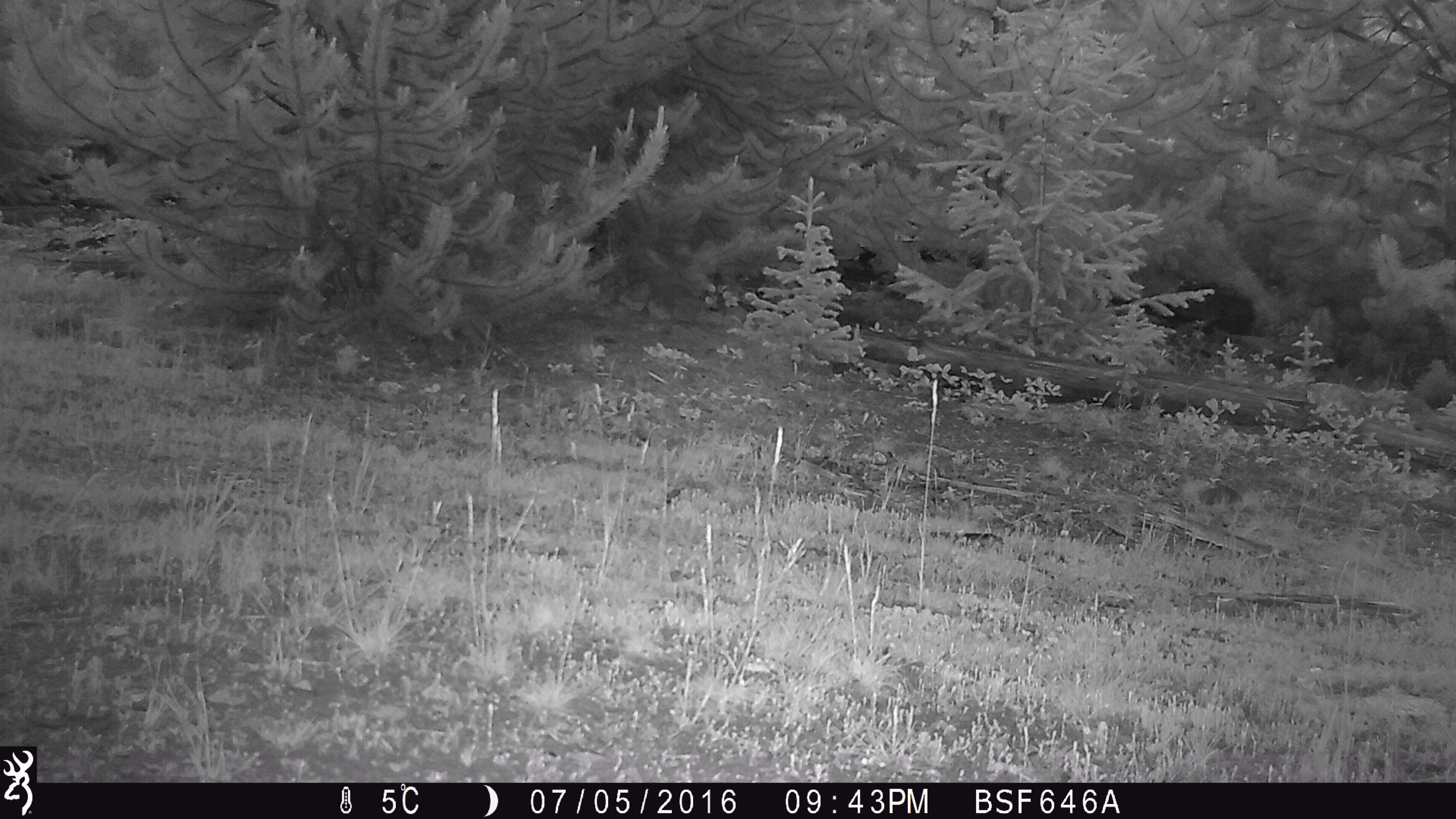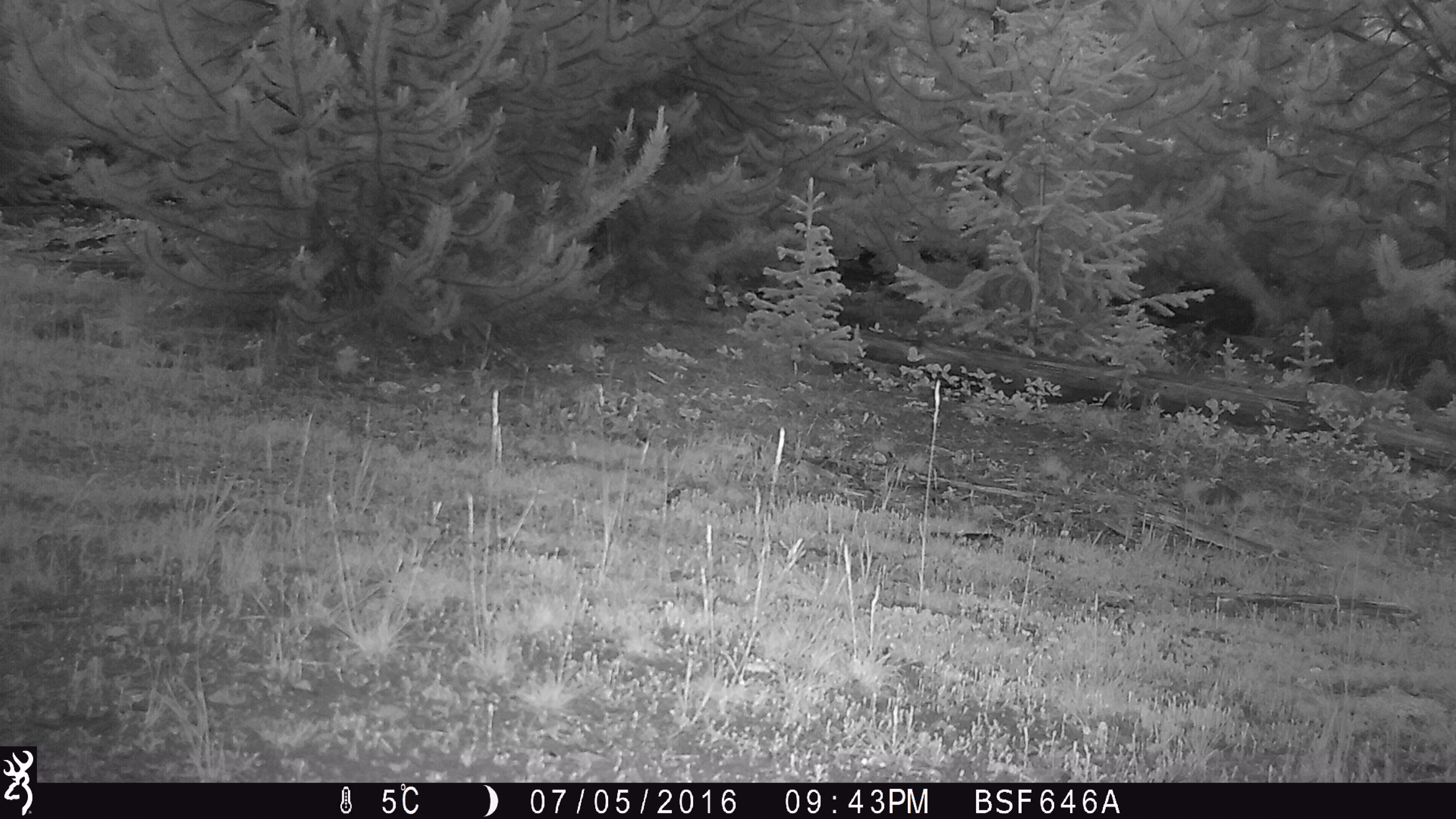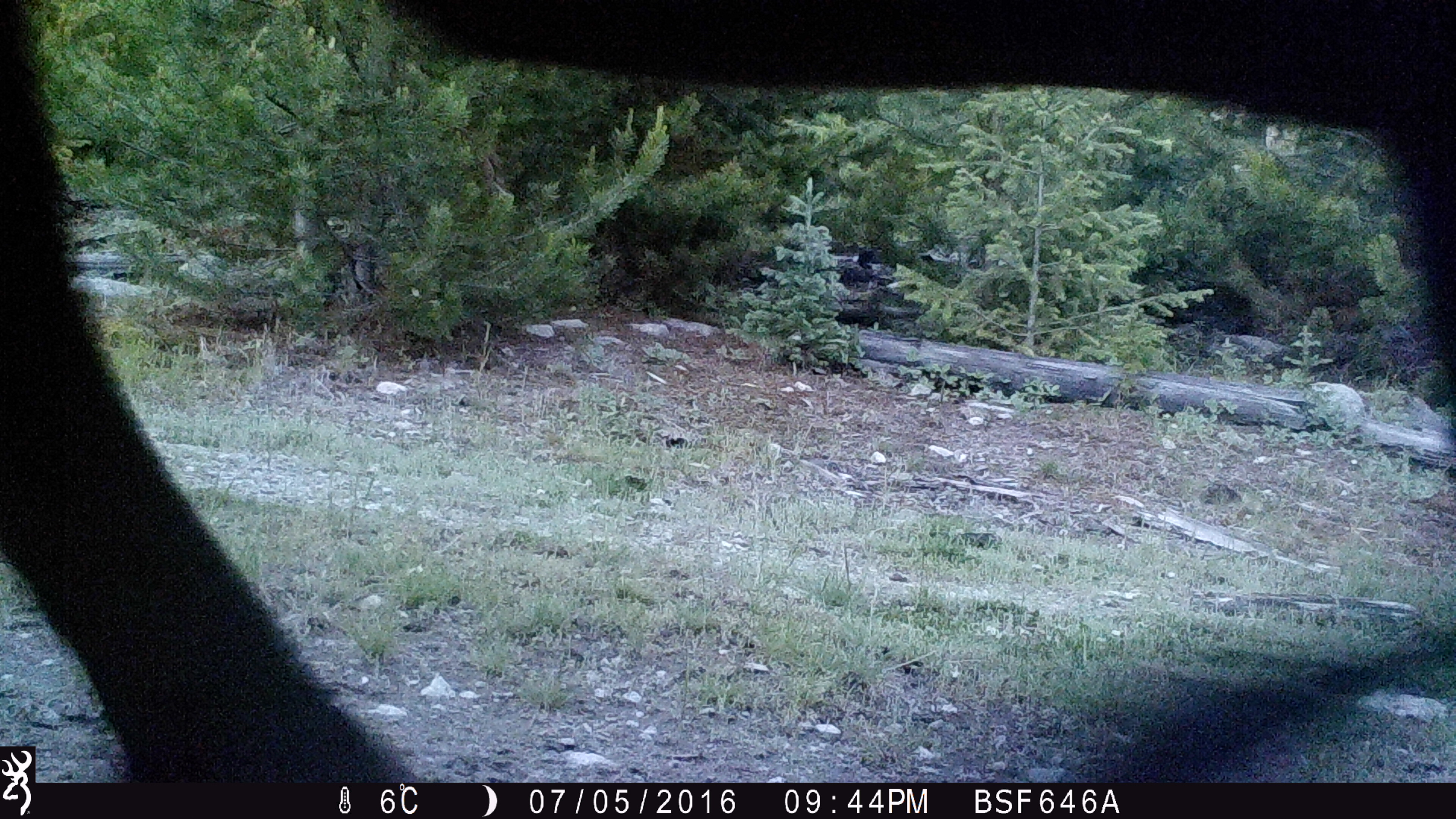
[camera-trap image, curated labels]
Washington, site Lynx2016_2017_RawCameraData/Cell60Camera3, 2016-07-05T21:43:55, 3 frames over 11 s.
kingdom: Animalia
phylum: Chordata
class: Mammalia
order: Artiodactyla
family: Bovidae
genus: Bos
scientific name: Bos taurus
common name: domestic cattle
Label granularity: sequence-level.